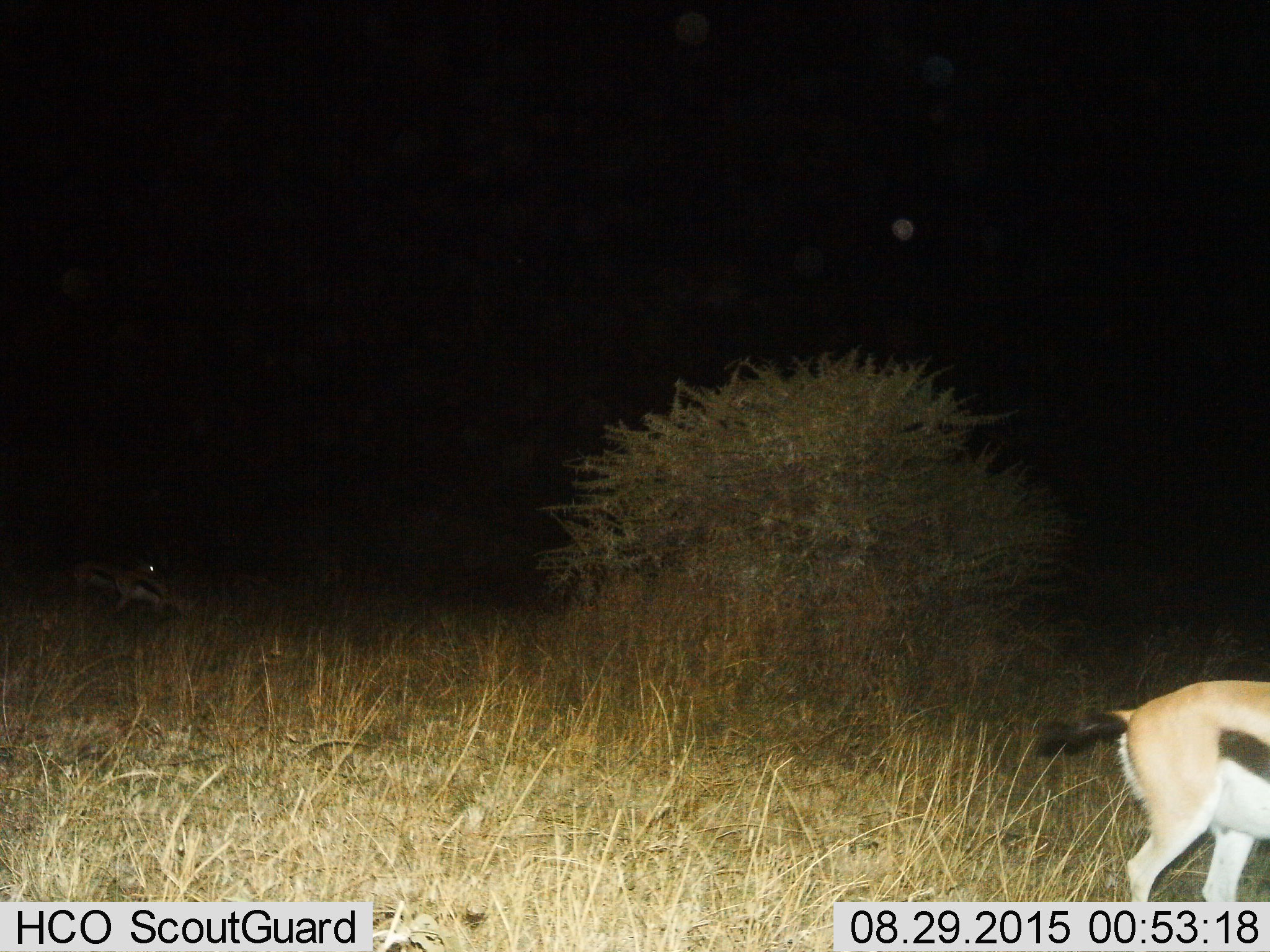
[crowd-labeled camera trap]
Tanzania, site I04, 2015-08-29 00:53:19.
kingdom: Animalia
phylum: Chordata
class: Mammalia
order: Artiodactyla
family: Bovidae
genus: Eudorcas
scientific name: Eudorcas thomsonii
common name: thomson's gazelle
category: gazellethomsons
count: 1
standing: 50%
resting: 0%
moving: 50%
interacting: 10%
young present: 0%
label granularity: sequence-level